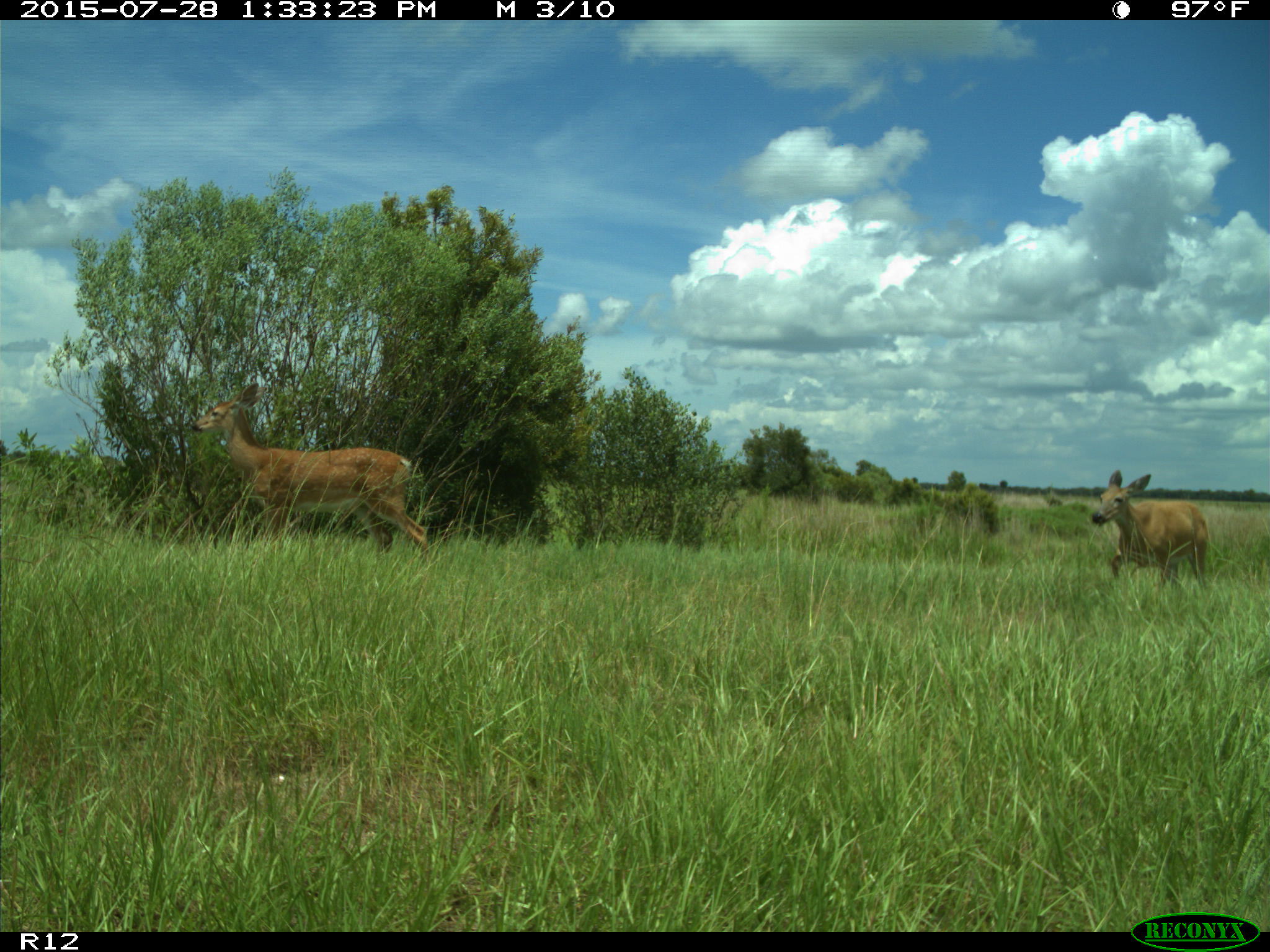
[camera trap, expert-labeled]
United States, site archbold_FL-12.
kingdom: Animalia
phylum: Chordata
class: Mammalia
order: Artiodactyla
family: Cervidae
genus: Odocoileus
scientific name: Odocoileus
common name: deer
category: unidentified deer